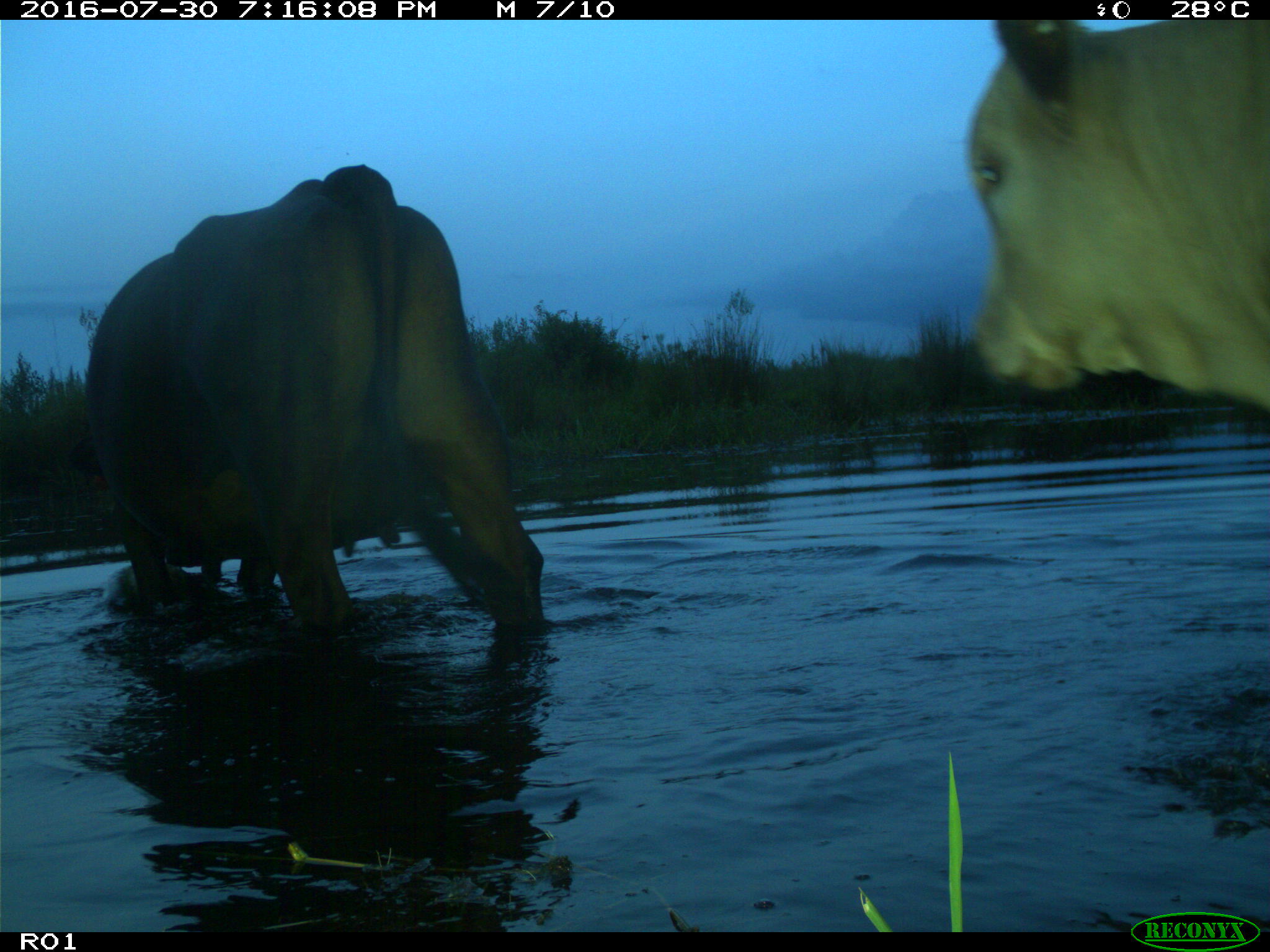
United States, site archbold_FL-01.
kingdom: Animalia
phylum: Chordata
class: Mammalia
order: Artiodactyla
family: Bovidae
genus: Bos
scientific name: Bos taurus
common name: domestic cow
Bos taurus (domestic cow).